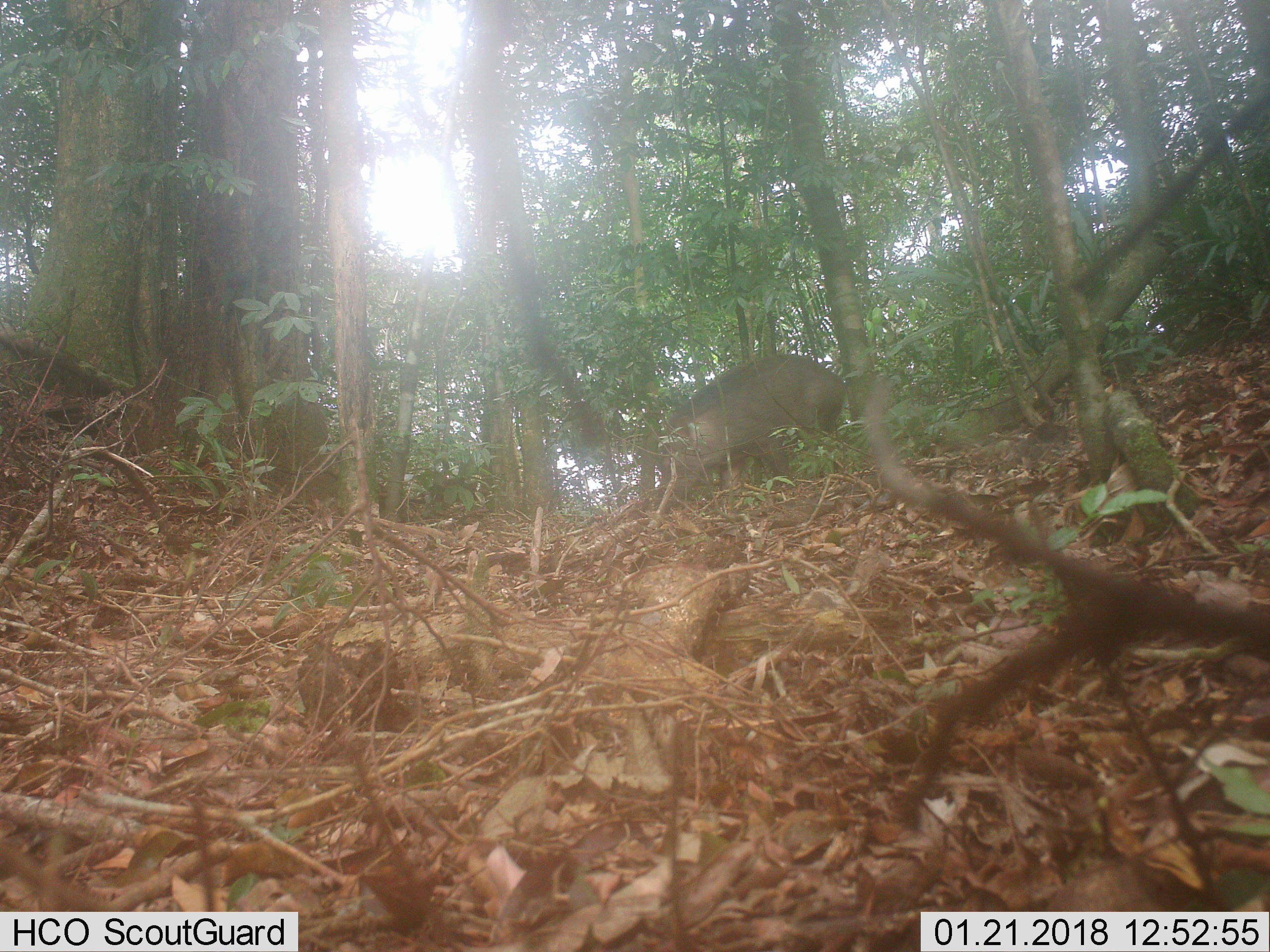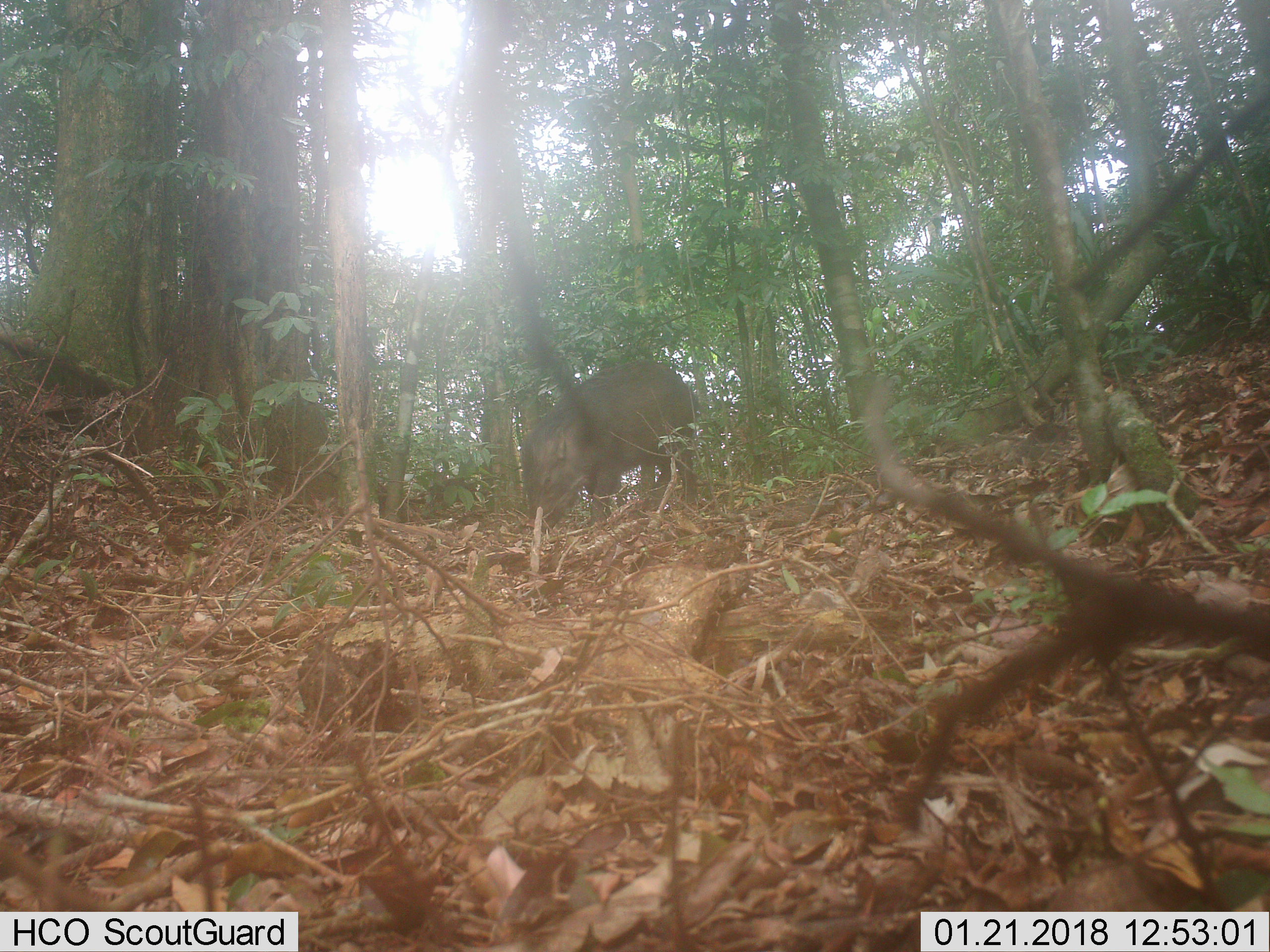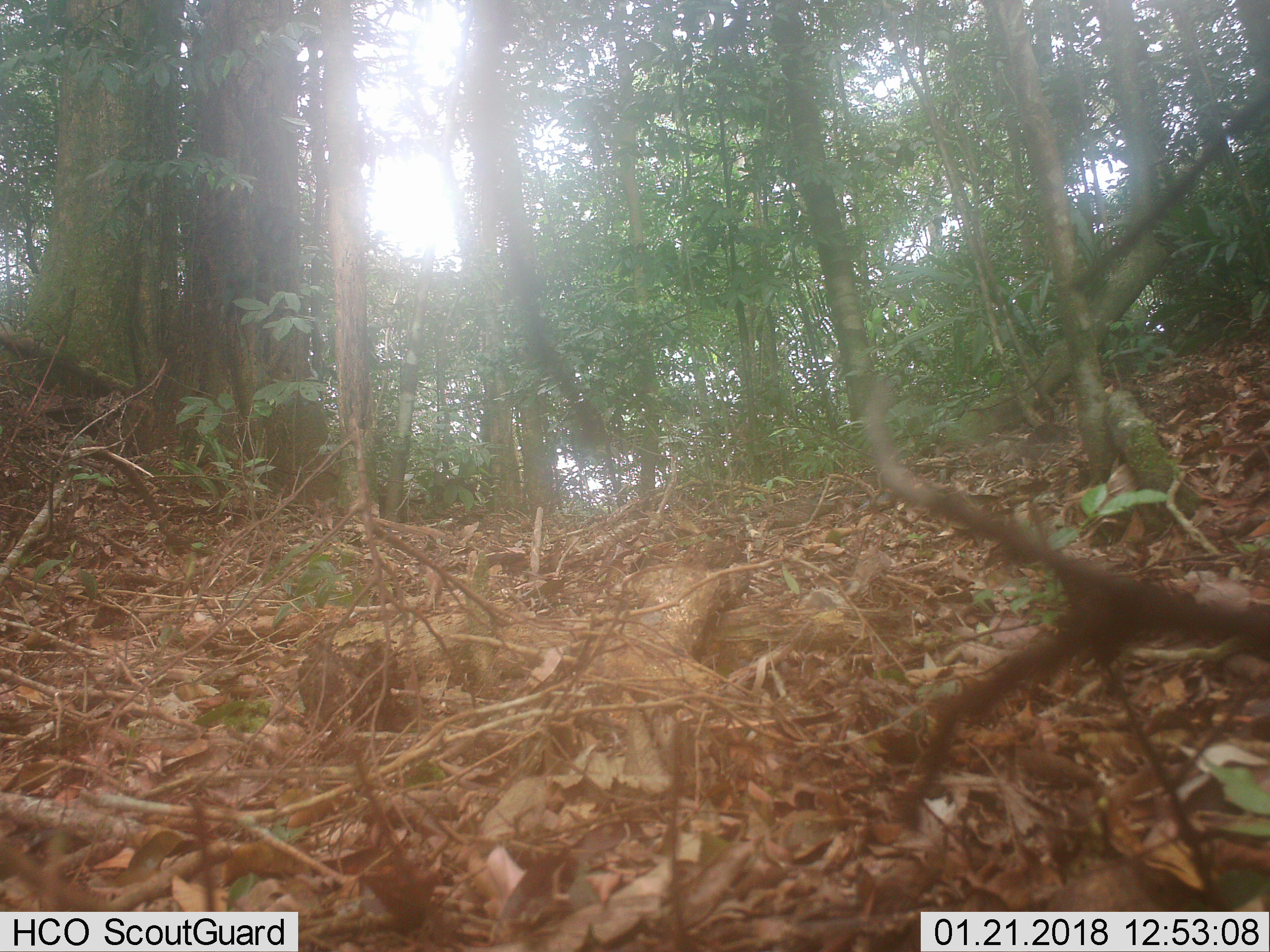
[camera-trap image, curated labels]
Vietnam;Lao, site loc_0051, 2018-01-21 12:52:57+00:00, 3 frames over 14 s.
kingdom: Animalia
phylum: Chordata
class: Mammalia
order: Artiodactyla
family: Suidae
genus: Sus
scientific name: Sus scrofa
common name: eurasian wild pig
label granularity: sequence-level